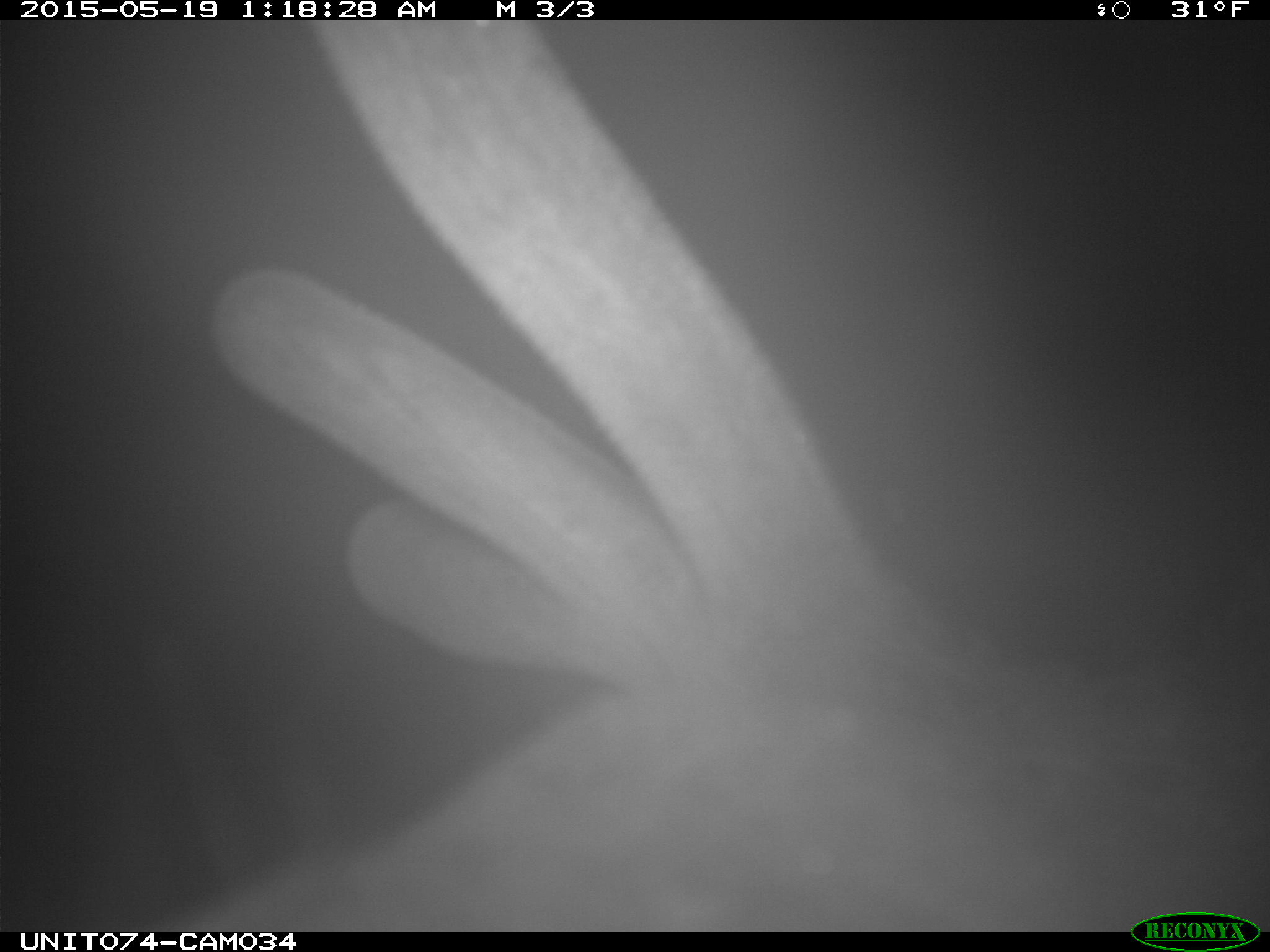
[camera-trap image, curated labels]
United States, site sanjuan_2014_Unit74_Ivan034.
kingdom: Animalia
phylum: Chordata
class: Mammalia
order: Artiodactyla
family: Cervidae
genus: Cervus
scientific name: Cervus elaphus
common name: red deer